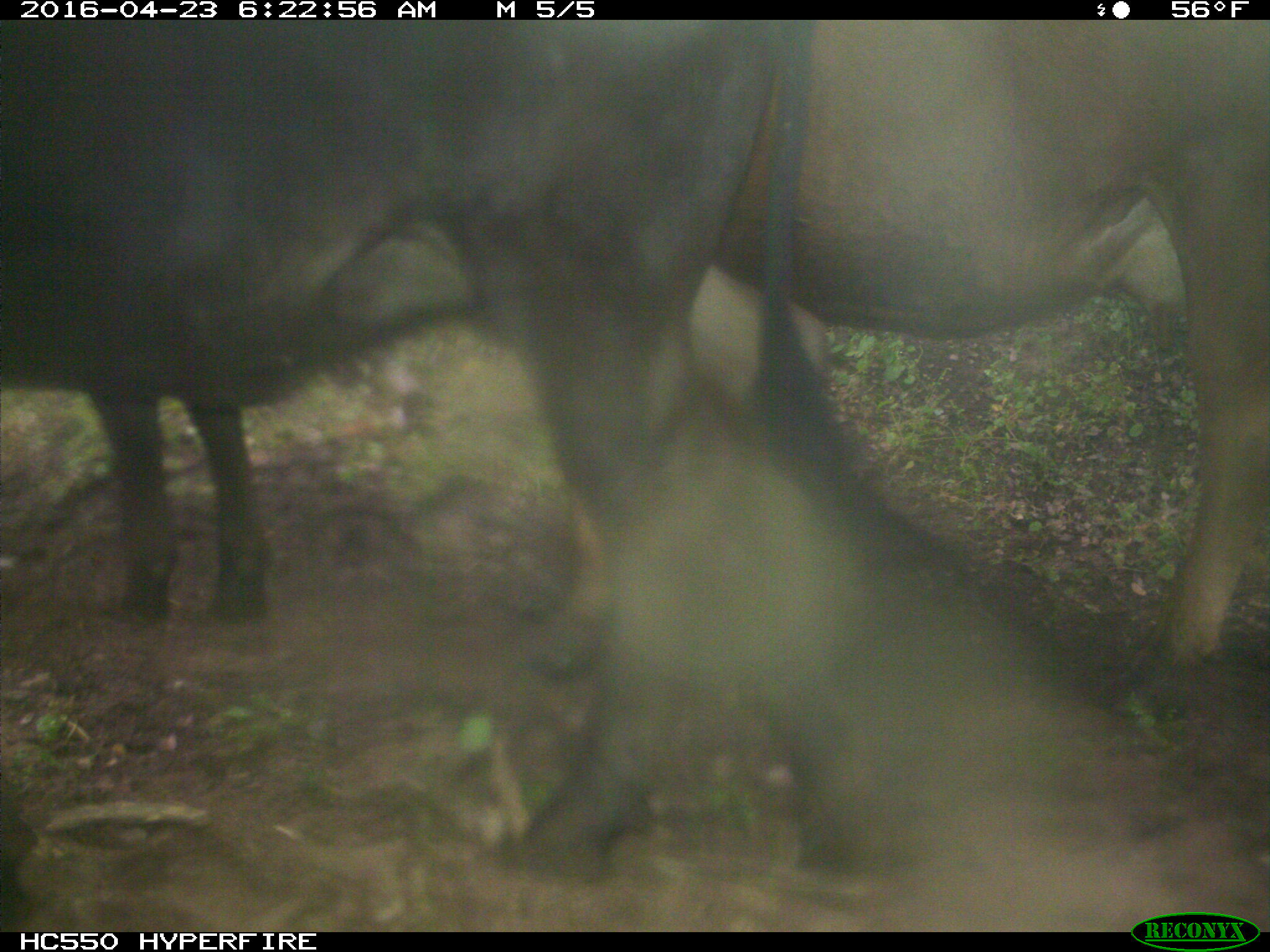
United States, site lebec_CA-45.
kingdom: Animalia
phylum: Chordata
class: Mammalia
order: Artiodactyla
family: Bovidae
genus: Bos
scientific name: Bos taurus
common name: domestic cow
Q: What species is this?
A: Bos taurus (domestic cow).